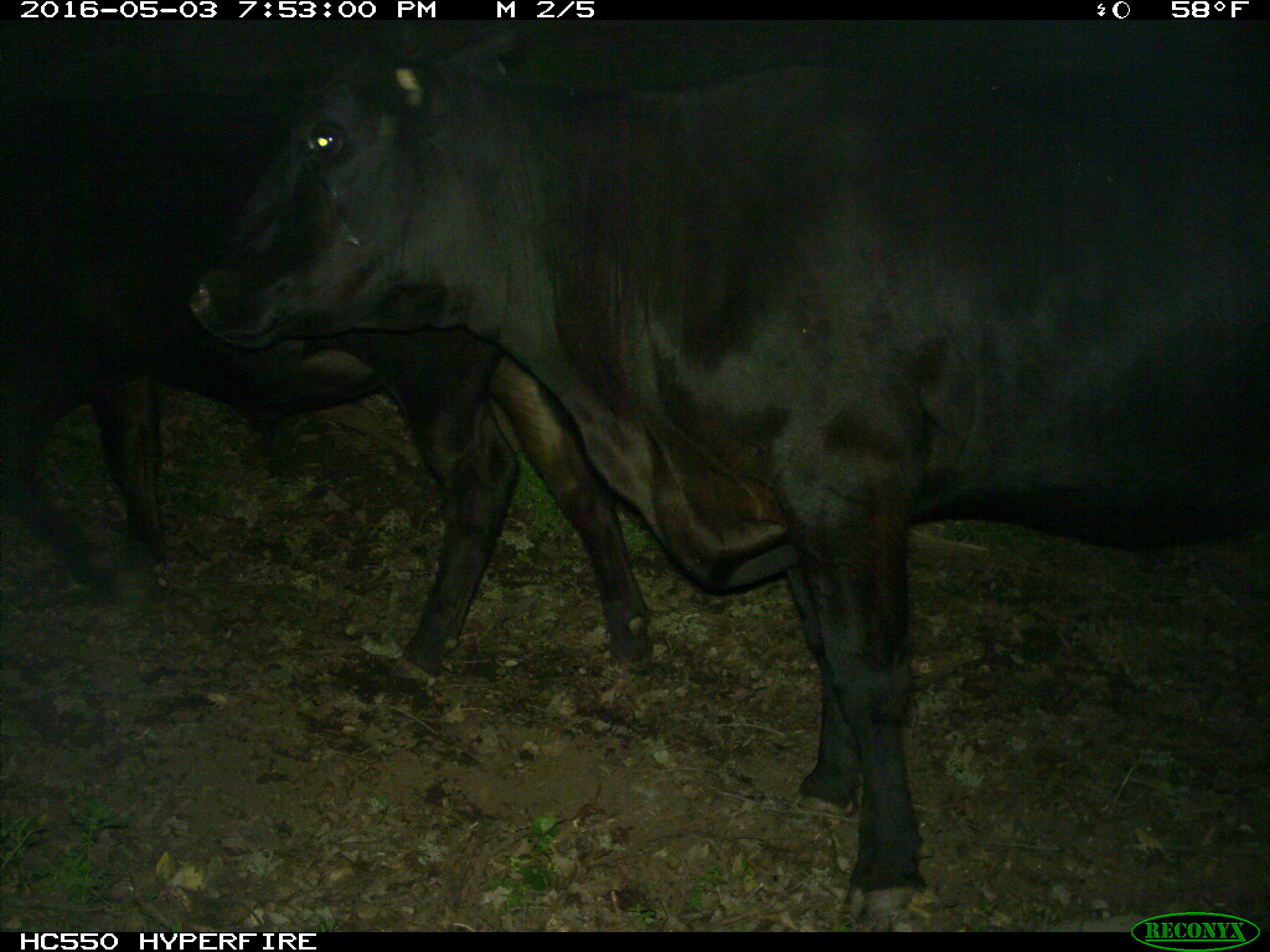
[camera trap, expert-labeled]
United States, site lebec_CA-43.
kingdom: Animalia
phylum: Chordata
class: Mammalia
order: Artiodactyla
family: Bovidae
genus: Bos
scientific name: Bos taurus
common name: domestic cow